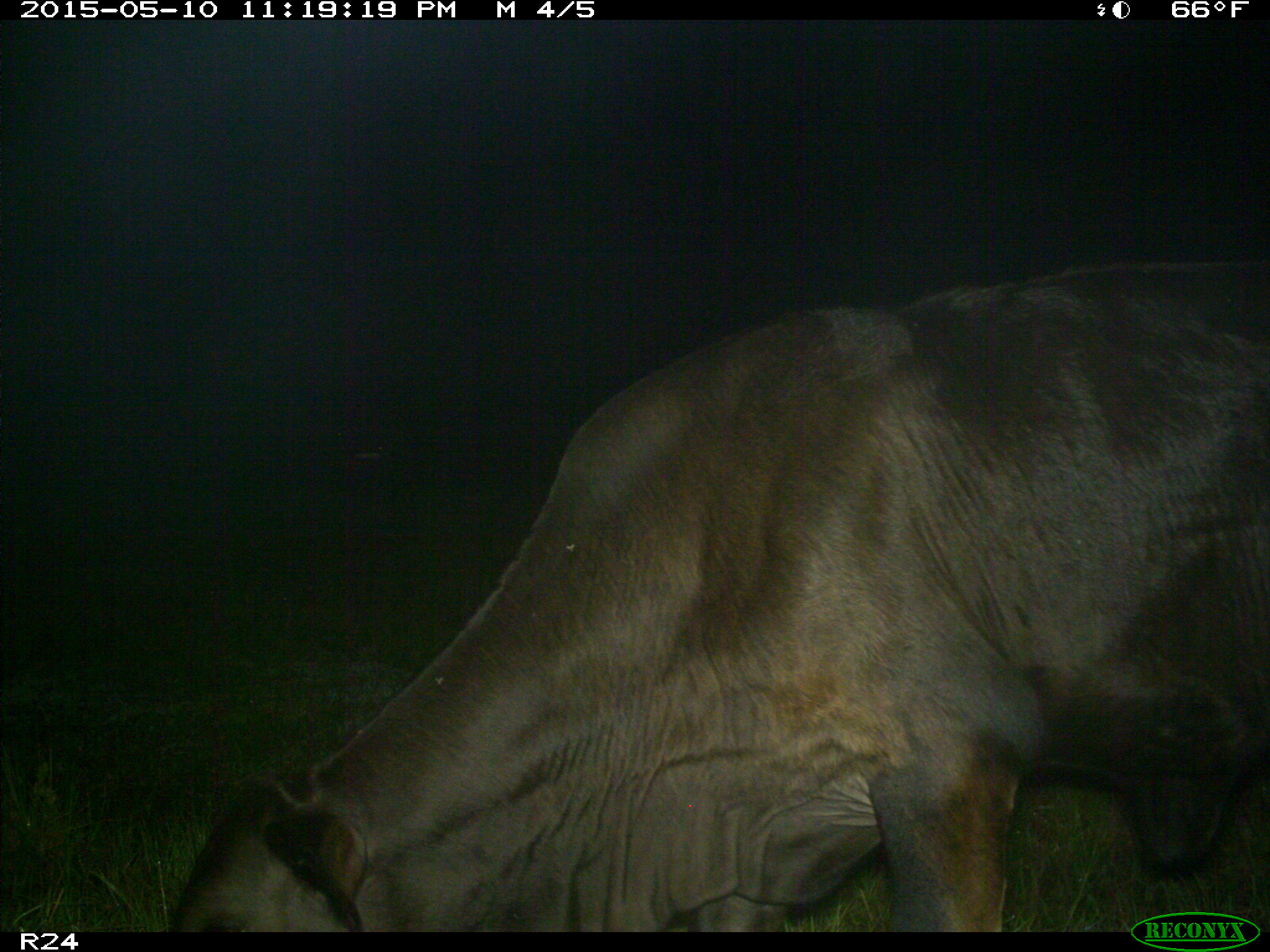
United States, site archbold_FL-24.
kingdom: Animalia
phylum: Chordata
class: Mammalia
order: Artiodactyla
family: Bovidae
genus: Bos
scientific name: Bos taurus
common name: domestic cow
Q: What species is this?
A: Bos taurus (domestic cow).